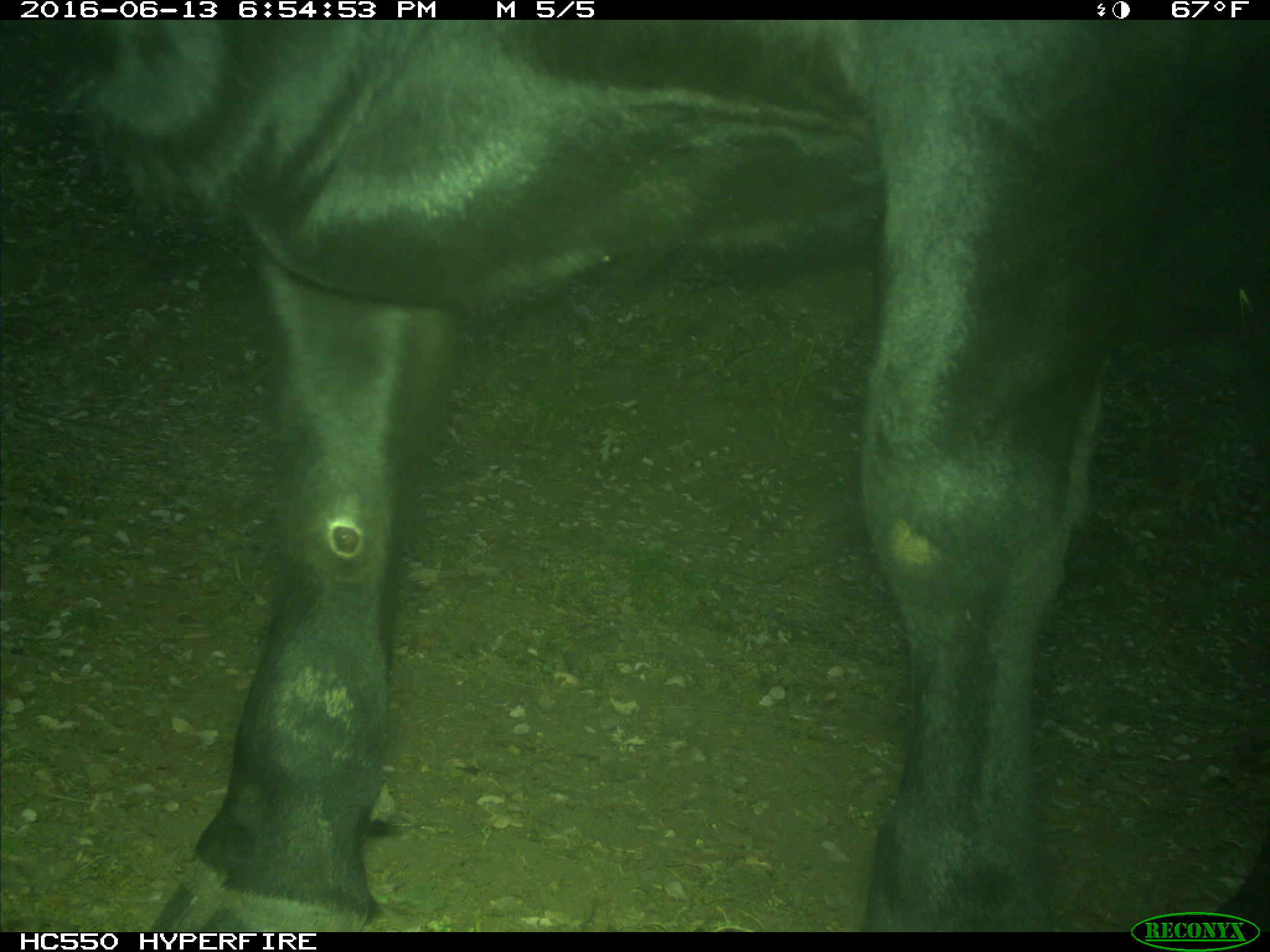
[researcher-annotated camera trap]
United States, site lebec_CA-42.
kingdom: Animalia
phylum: Chordata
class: Mammalia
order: Artiodactyla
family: Bovidae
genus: Bos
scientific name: Bos taurus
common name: domestic cow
Bos taurus (domestic cow).